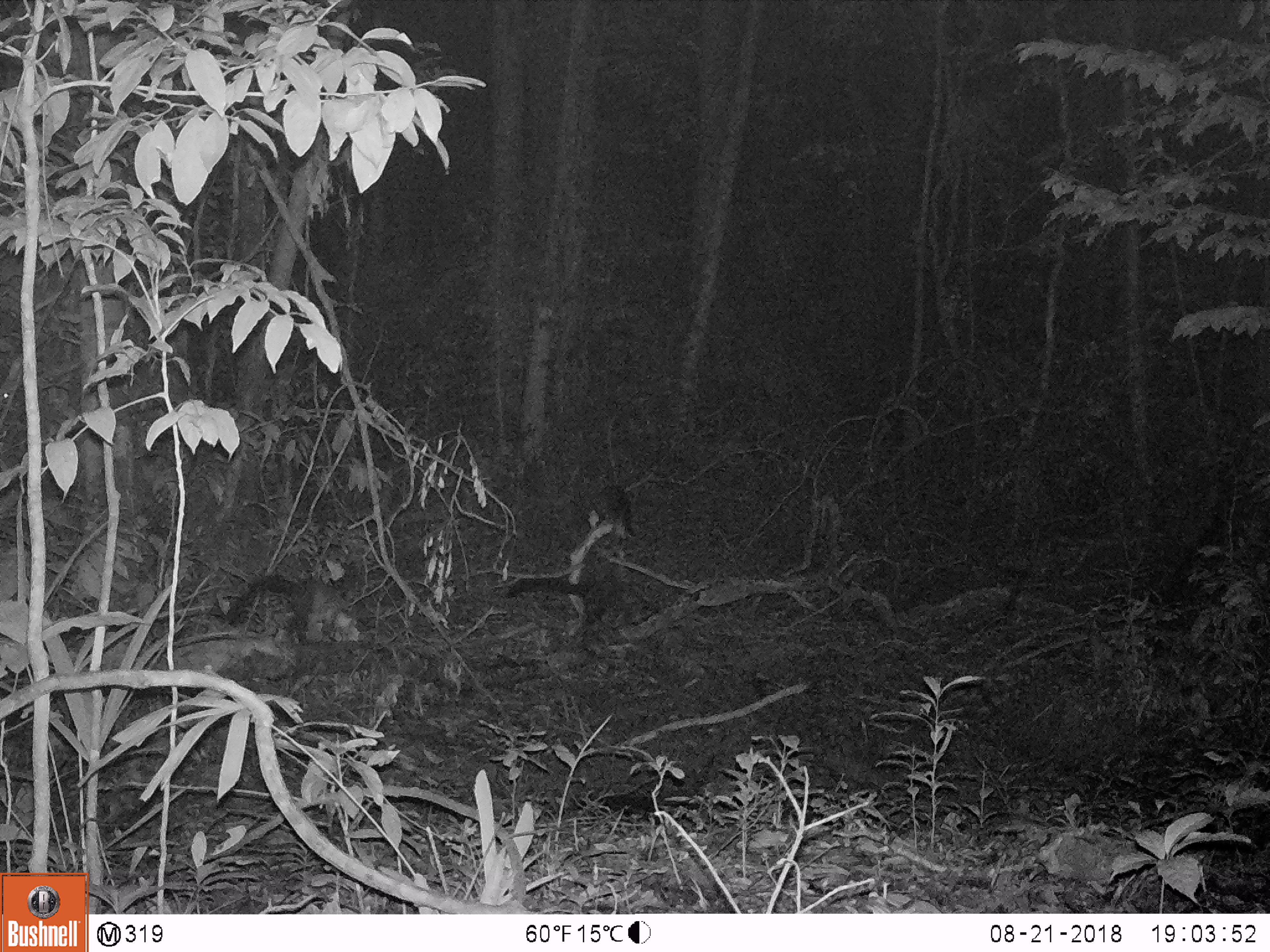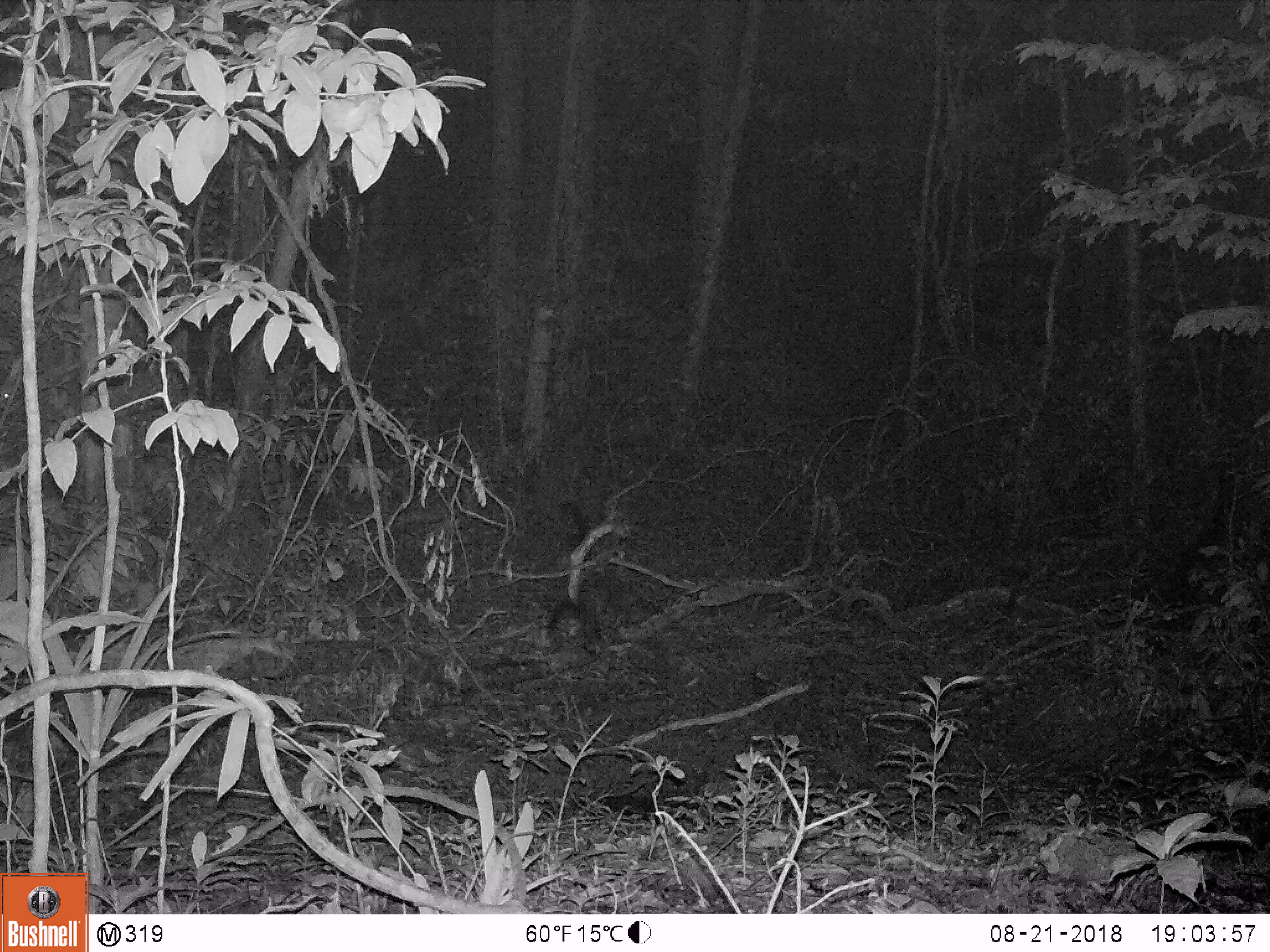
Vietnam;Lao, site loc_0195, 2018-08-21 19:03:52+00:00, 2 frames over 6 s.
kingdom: Animalia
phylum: Chordata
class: Mammalia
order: Carnivora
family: Mustelidae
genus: Martes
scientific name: Martes flavigula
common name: yellow-throated marten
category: yellow throated marten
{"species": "yellow throated marten (yellow-throated marten) (Martes flavigula)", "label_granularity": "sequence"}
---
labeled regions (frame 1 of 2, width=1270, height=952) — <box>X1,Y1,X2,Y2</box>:
yellow throated marten: <box>504,483,635,642</box>; <box>224,574,367,642</box>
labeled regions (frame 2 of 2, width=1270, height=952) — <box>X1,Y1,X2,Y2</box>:
yellow throated marten: <box>548,600,601,640</box>